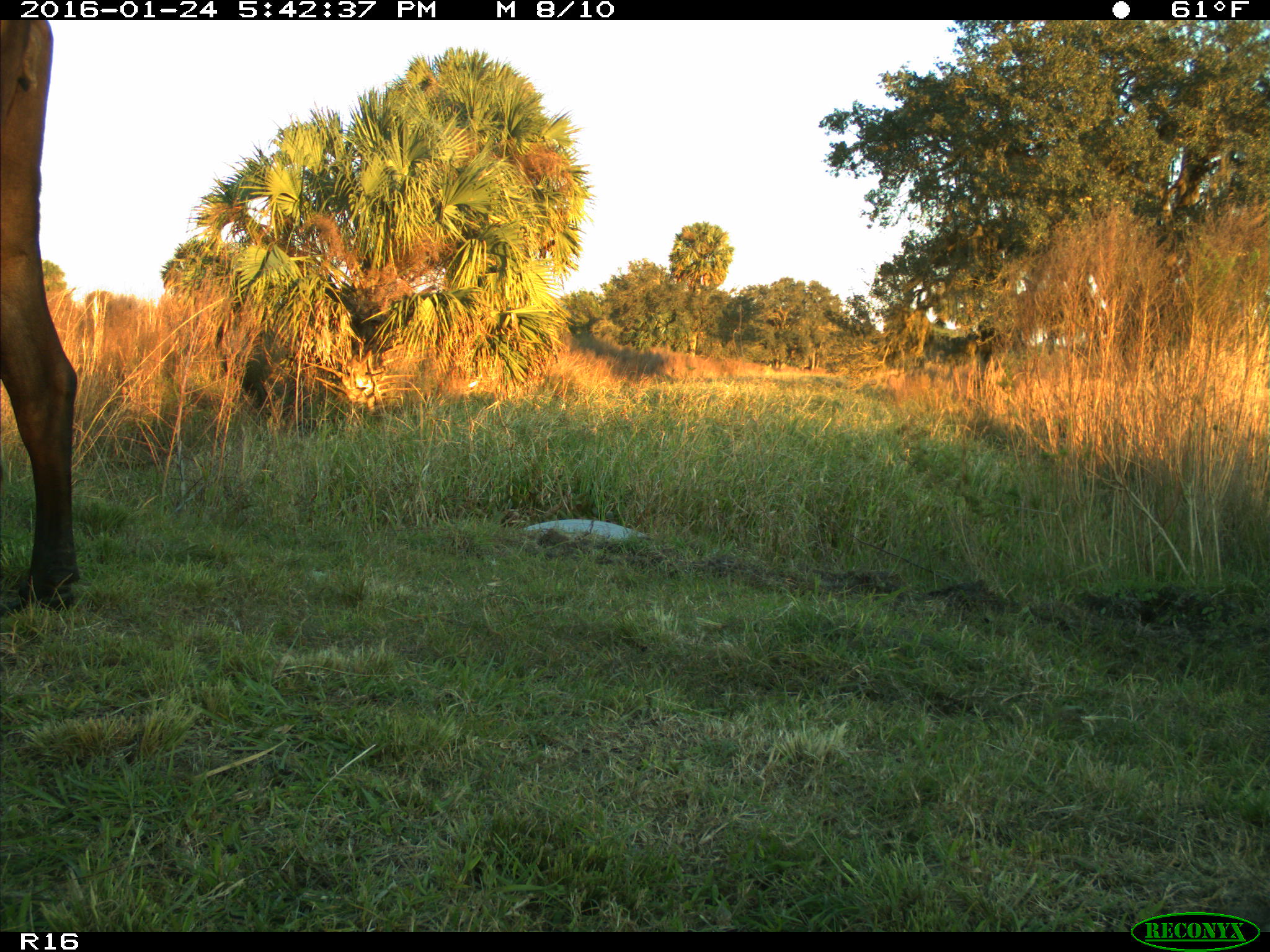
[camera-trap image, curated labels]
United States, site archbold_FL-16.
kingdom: Animalia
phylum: Chordata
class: Mammalia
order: Artiodactyla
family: Bovidae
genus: Bos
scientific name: Bos taurus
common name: domestic cow